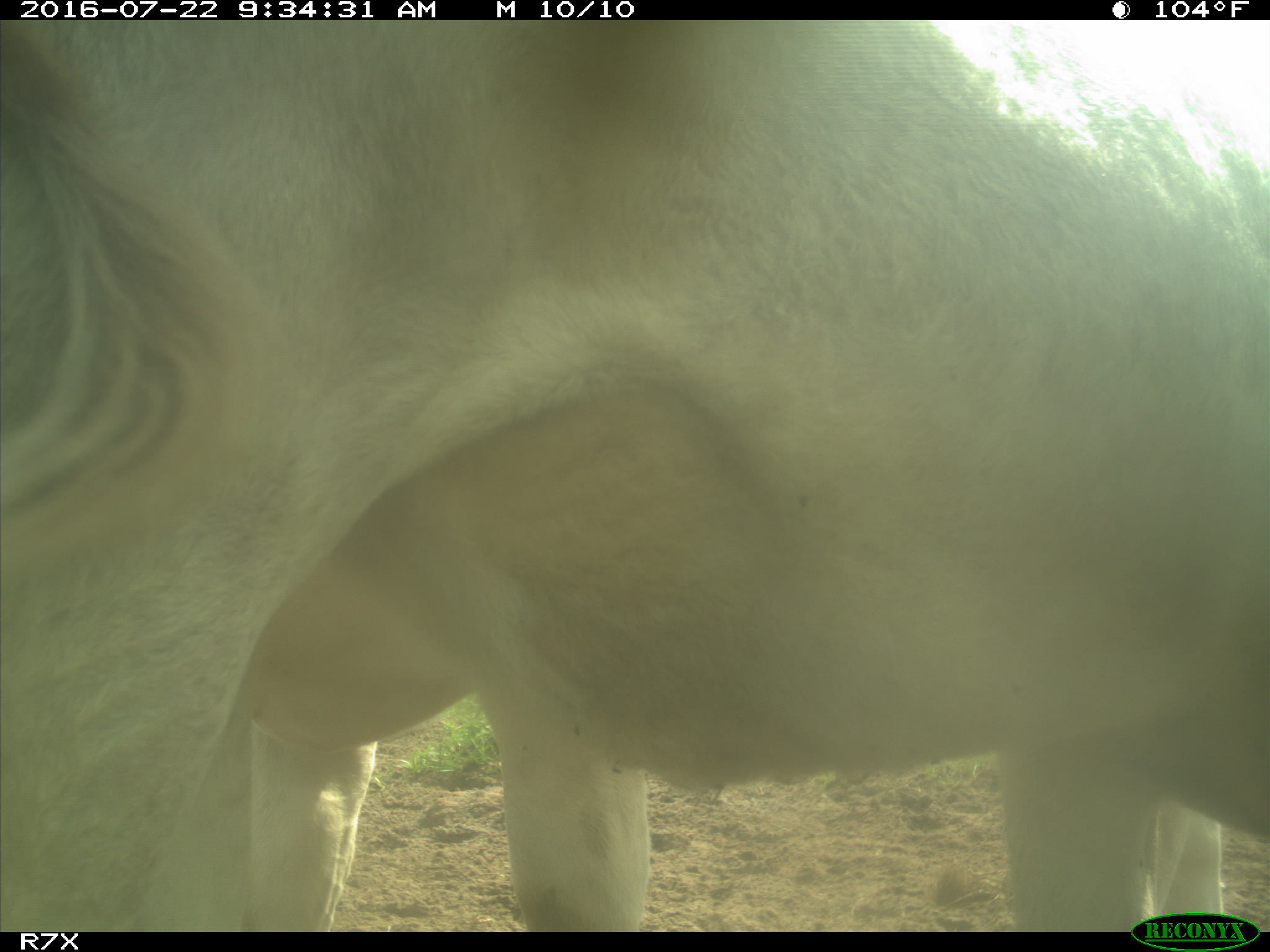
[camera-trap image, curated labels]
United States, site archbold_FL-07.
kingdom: Animalia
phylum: Chordata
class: Mammalia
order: Artiodactyla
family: Bovidae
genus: Bos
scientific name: Bos taurus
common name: domestic cow